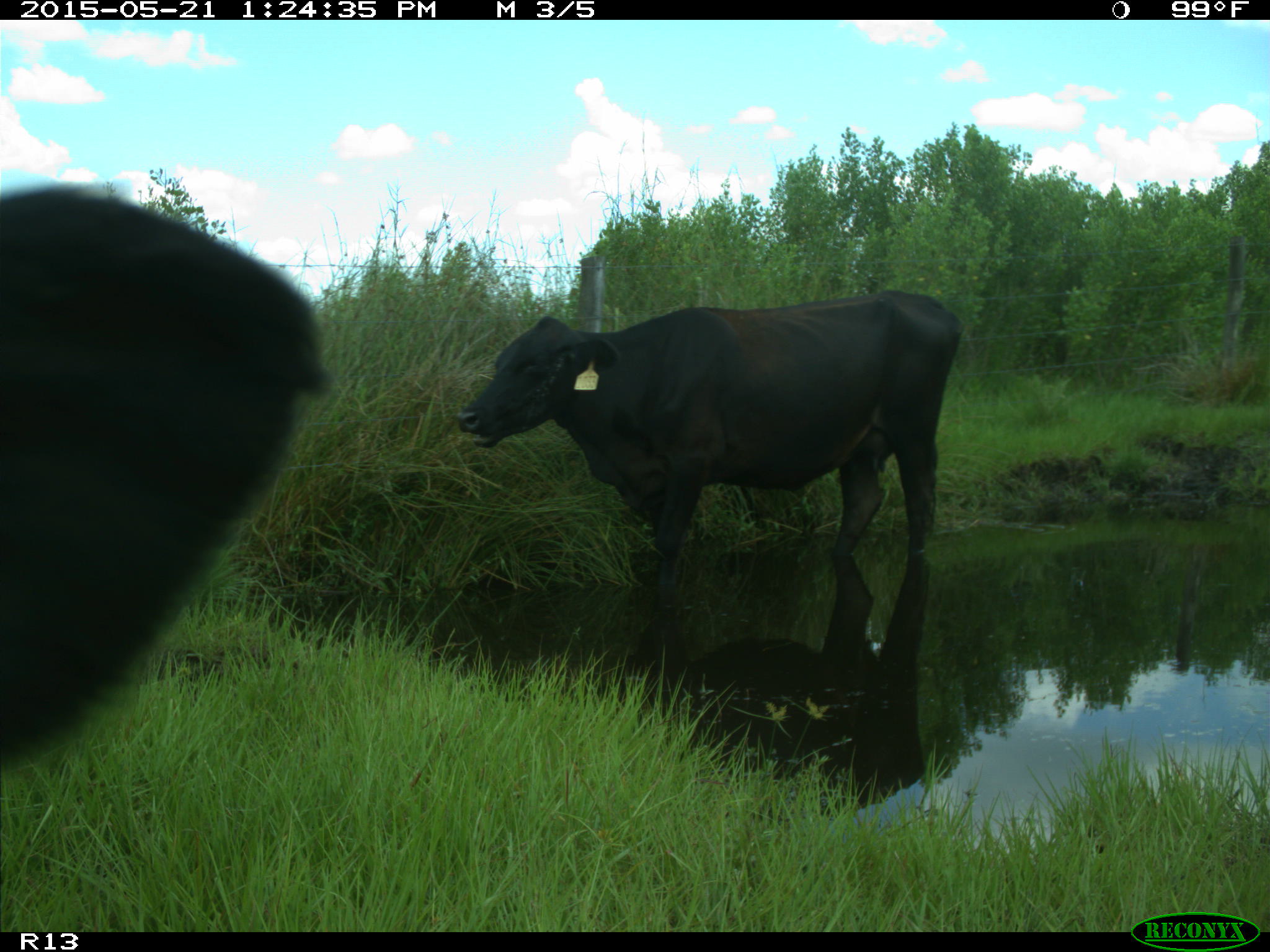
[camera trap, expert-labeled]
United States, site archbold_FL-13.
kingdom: Animalia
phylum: Chordata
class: Mammalia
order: Artiodactyla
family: Bovidae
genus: Bos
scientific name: Bos taurus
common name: domestic cow